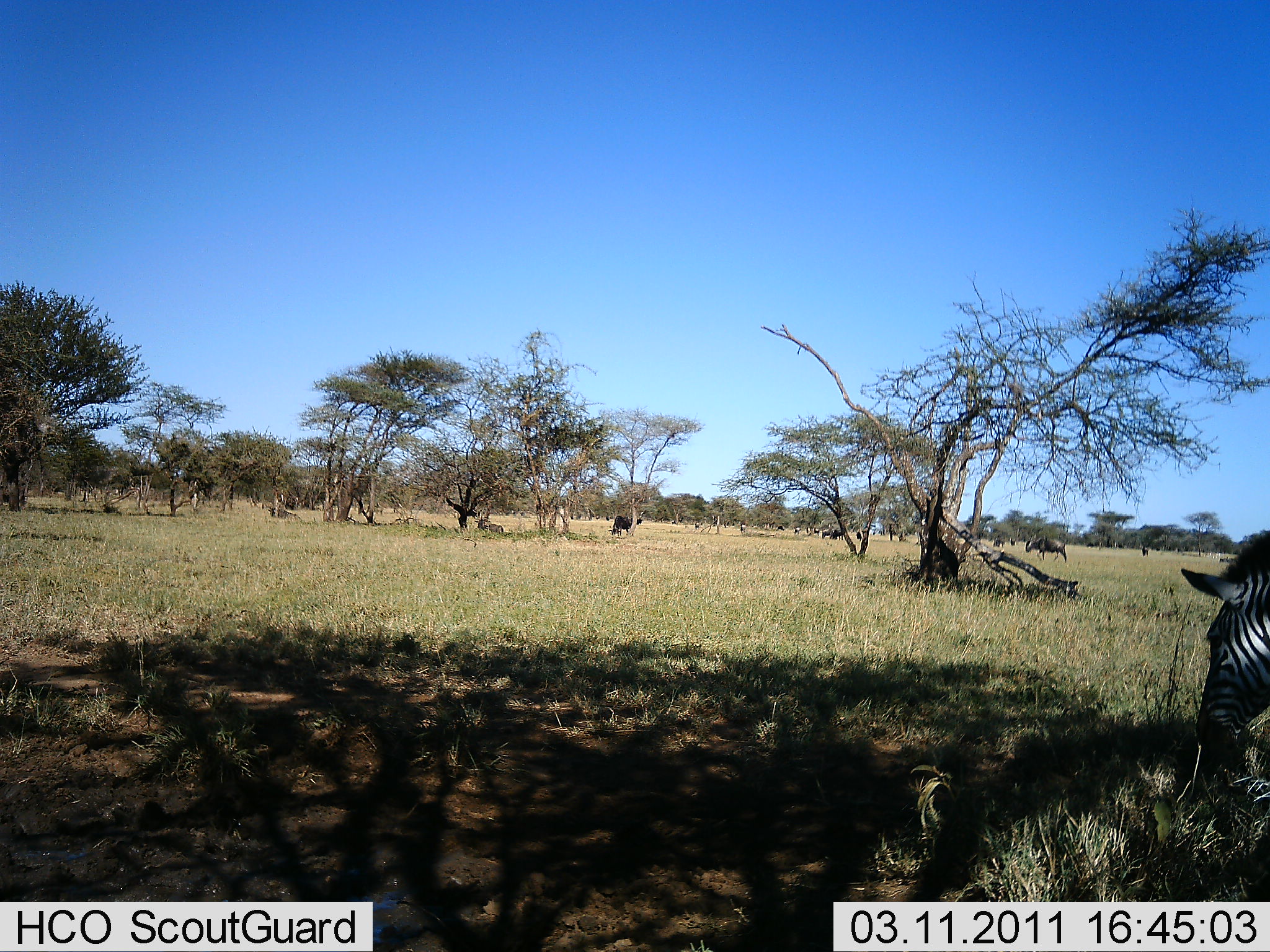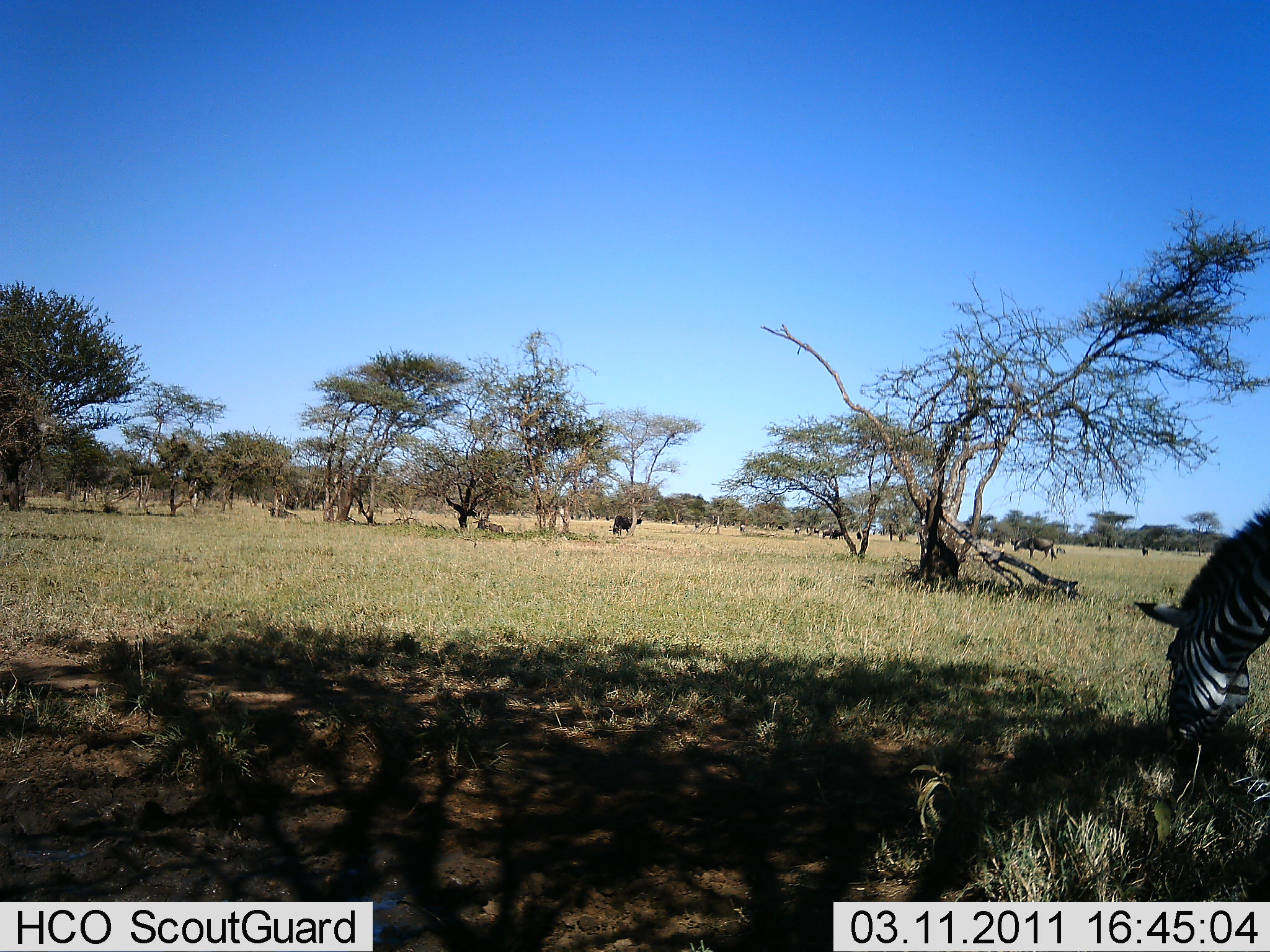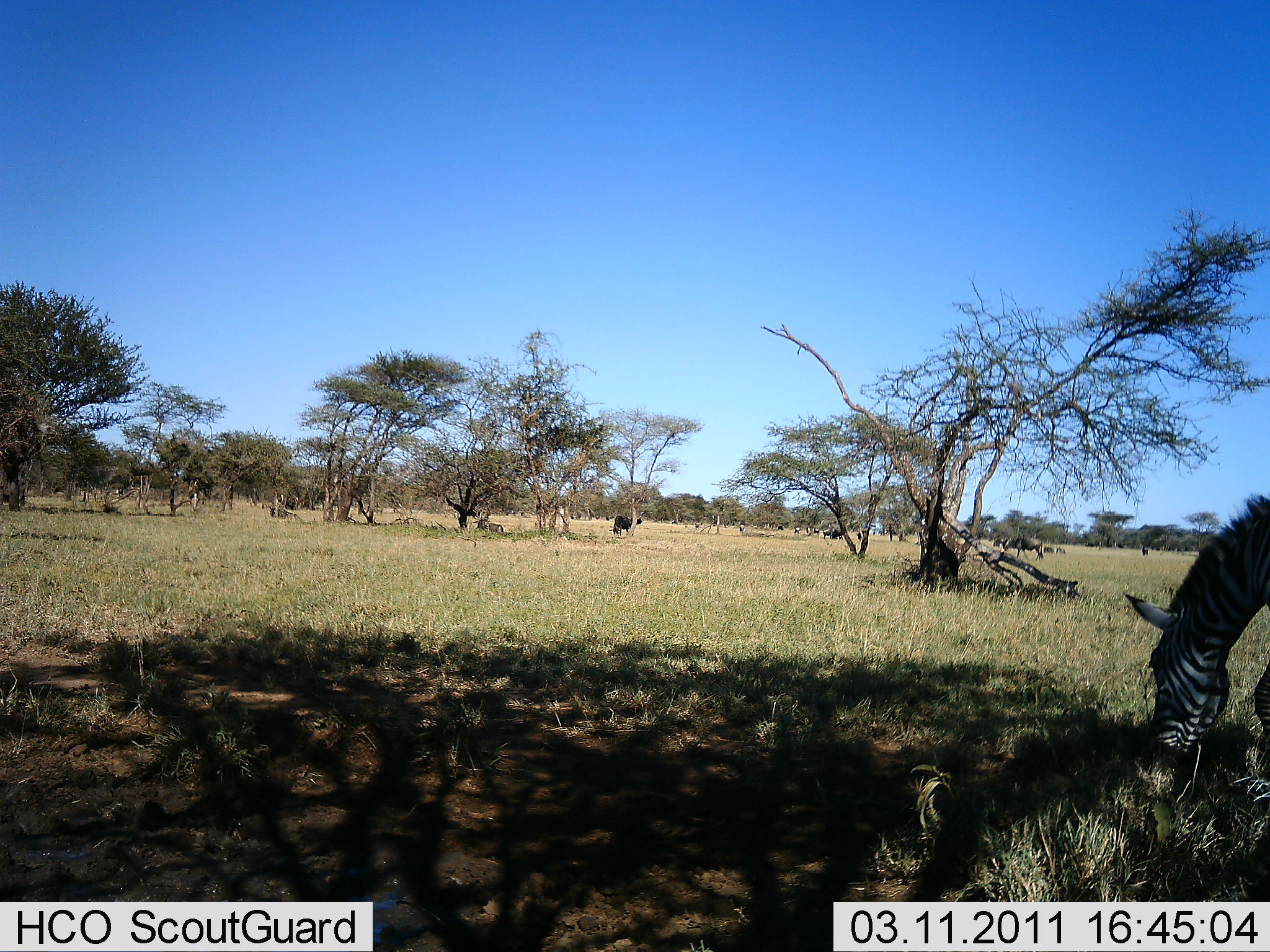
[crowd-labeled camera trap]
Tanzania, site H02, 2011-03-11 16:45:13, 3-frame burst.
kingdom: Animalia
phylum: Chordata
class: Mammalia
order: Artiodactyla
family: Bovidae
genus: Connochaetes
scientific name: Connochaetes taurinus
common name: blue wildebeest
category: wildebeest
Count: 5.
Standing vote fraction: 9%.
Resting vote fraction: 9%.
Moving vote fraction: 64%.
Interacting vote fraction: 0%.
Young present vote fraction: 0%.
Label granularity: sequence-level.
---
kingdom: Animalia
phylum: Chordata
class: Mammalia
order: Perissodactyla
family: Equidae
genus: Equus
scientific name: Equus quagga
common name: plains zebra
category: zebra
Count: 1.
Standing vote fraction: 0%.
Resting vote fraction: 0%.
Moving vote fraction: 5%.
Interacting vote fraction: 0%.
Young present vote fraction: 0%.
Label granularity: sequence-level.